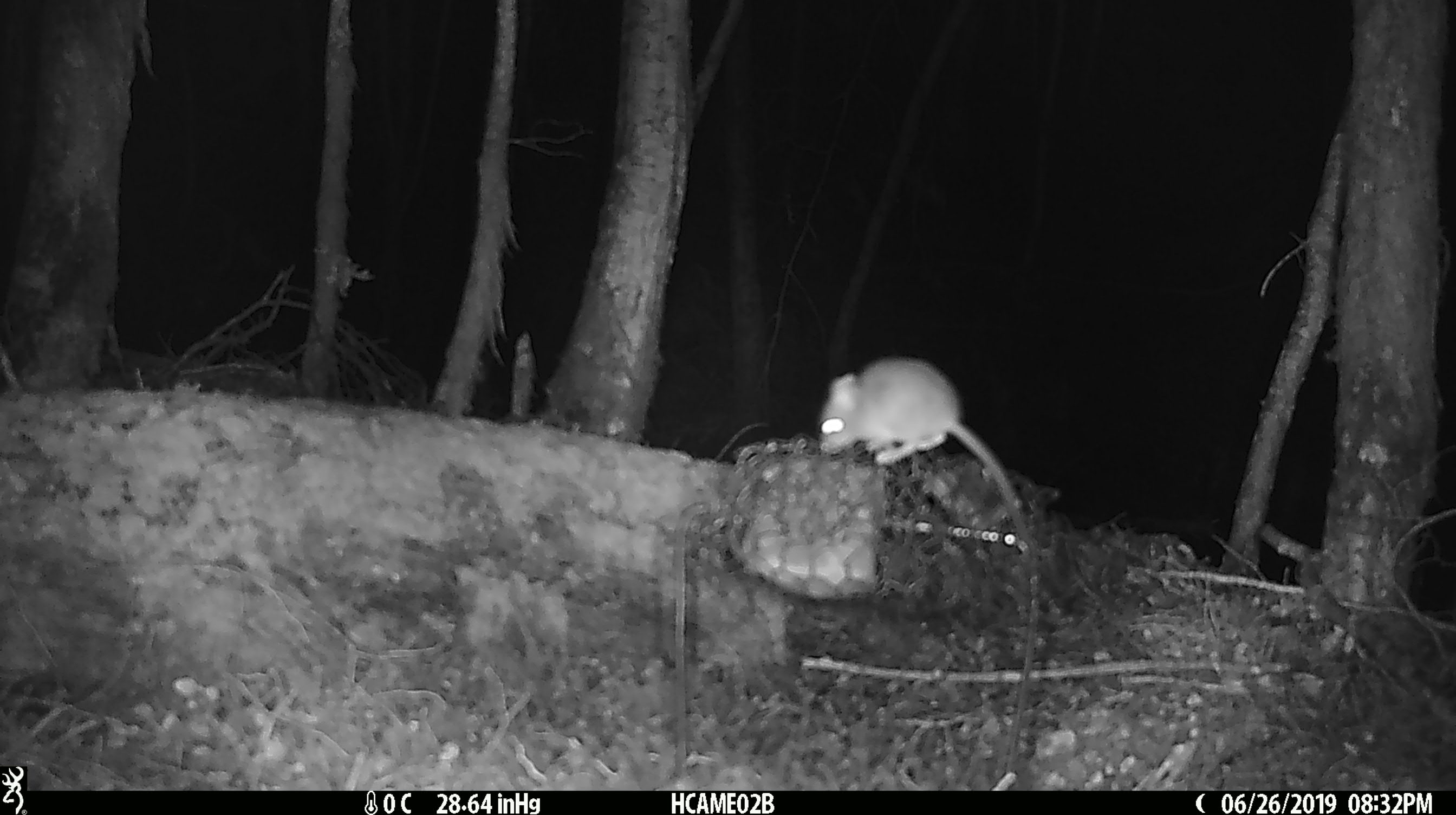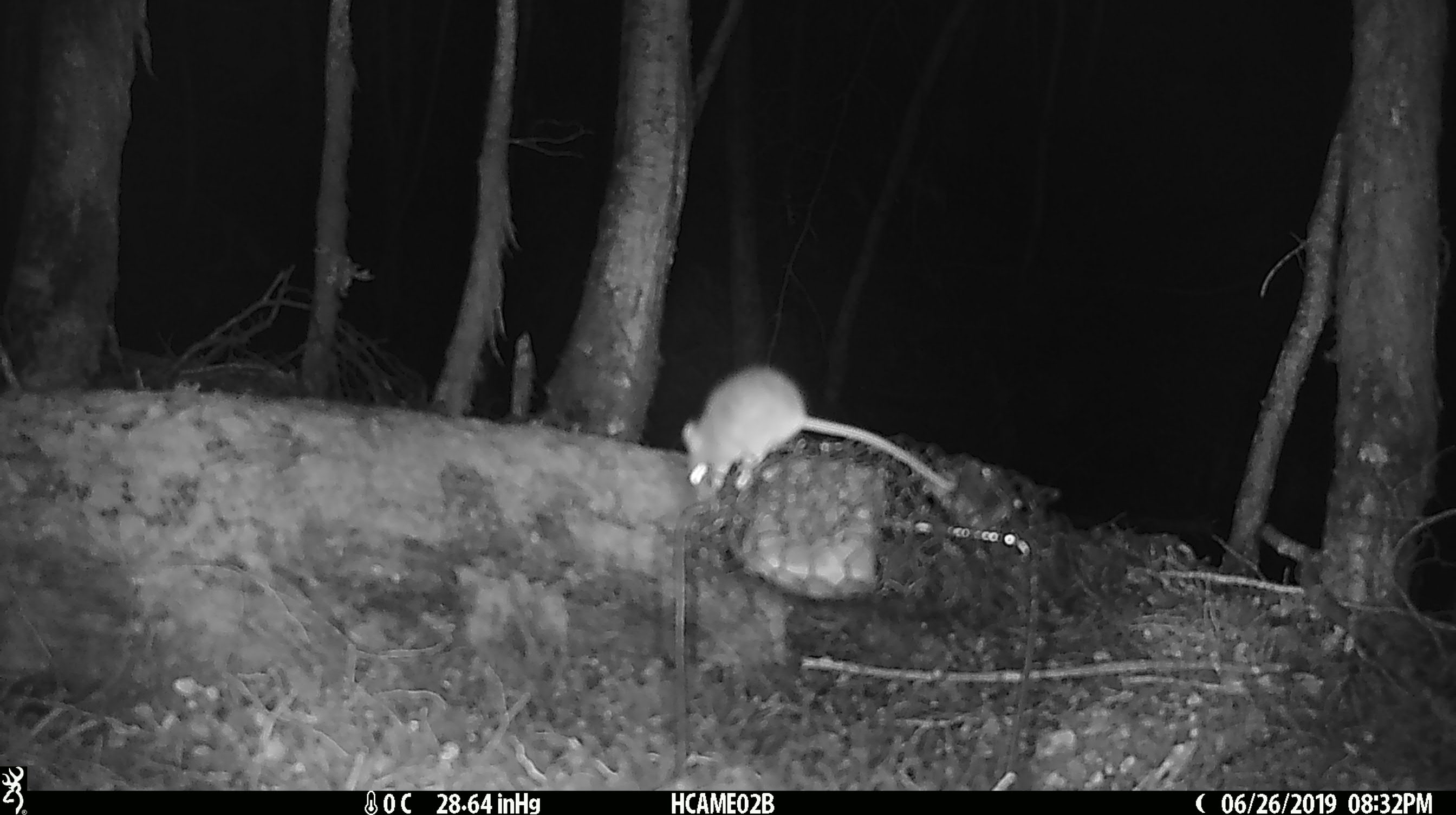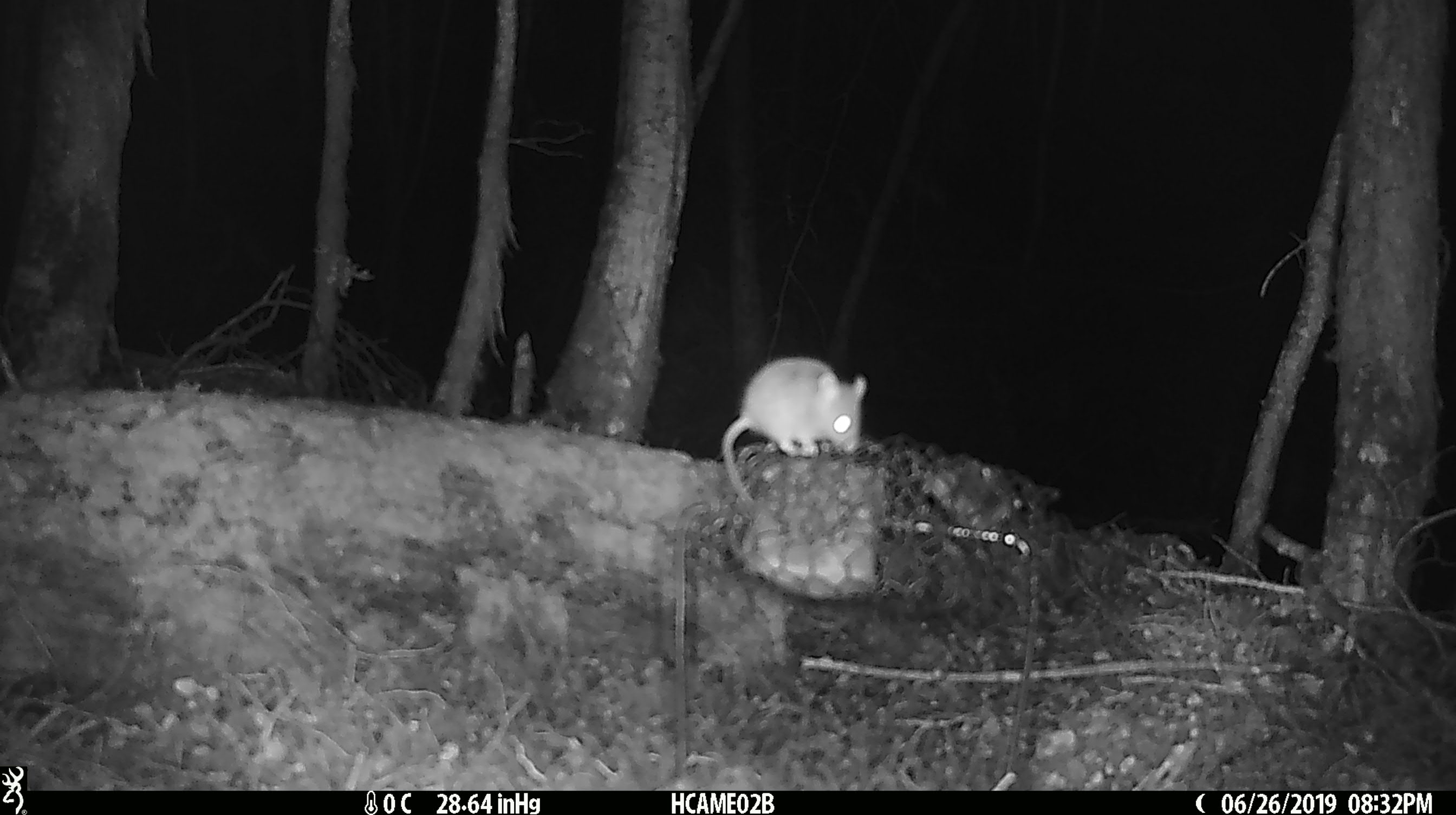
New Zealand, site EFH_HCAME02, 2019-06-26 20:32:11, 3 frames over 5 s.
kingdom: Animalia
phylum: Chordata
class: Mammalia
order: Rodentia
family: Muridae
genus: Mus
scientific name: Mus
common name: mouse